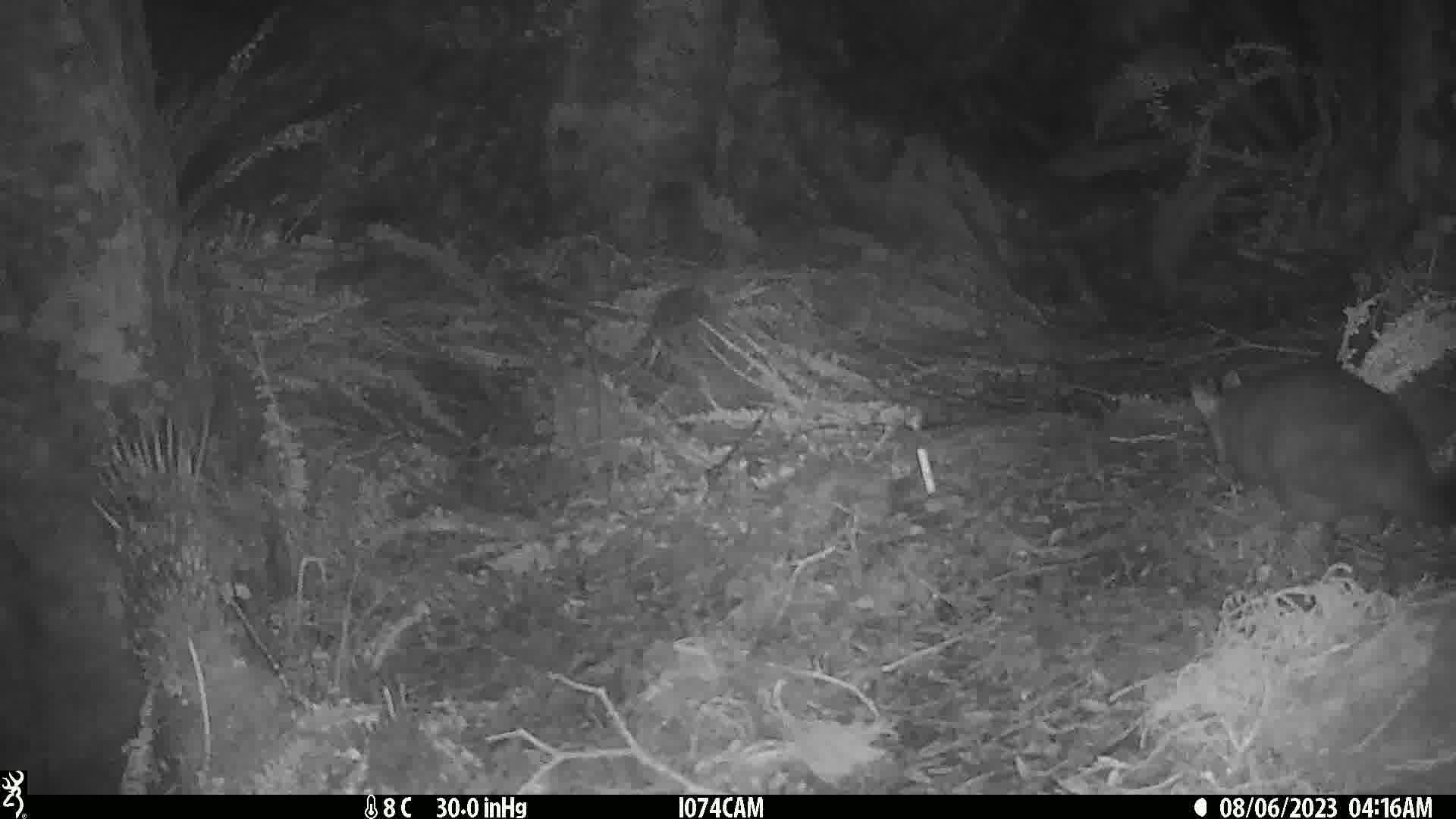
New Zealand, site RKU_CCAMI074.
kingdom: Animalia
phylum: Chordata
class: Mammalia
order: Diprotodontia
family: Phalangeridae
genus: Trichosurus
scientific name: Trichosurus vulpecula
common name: common brushtail possum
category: possum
Possum (common brushtail possum) (Trichosurus vulpecula).